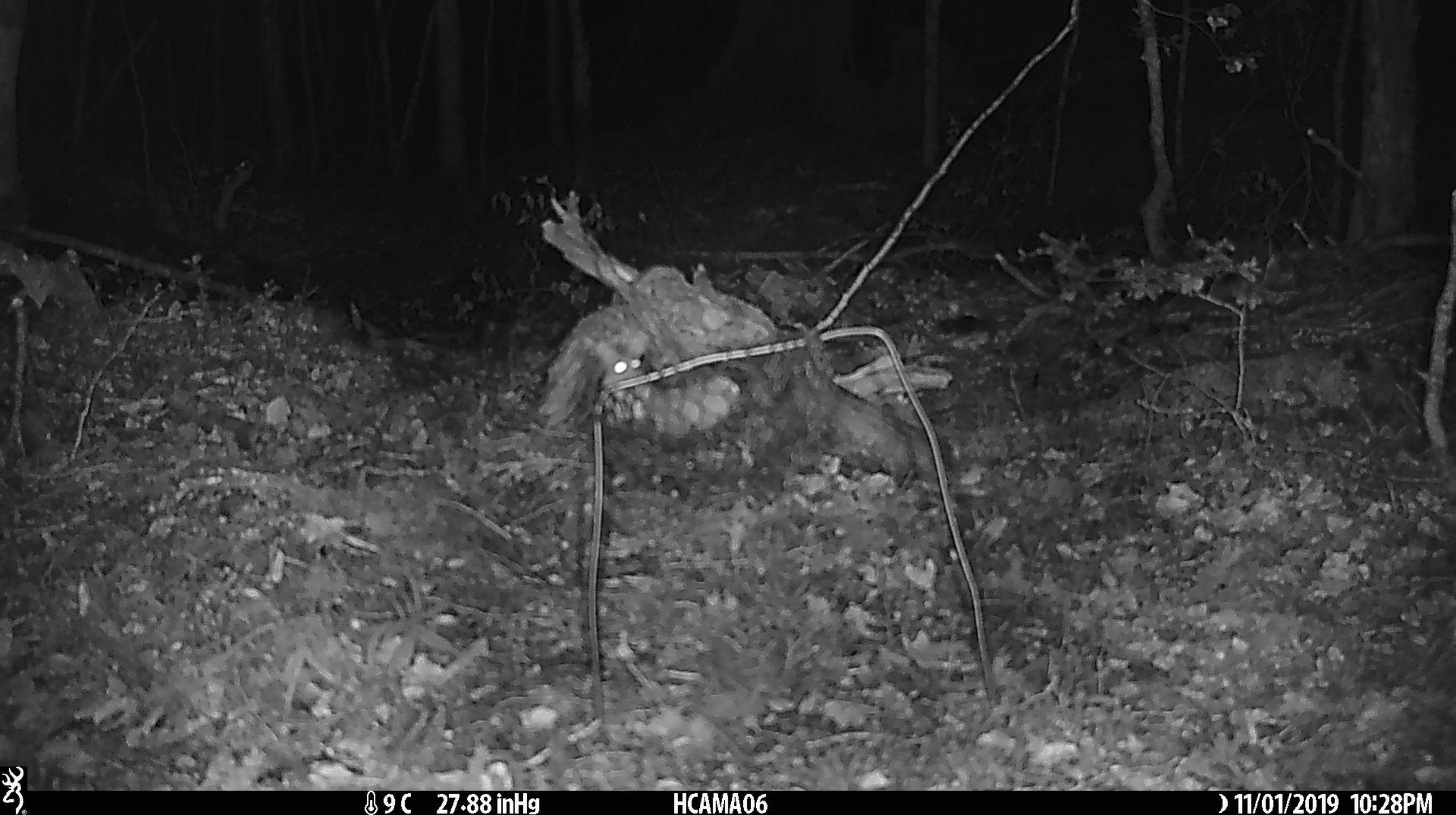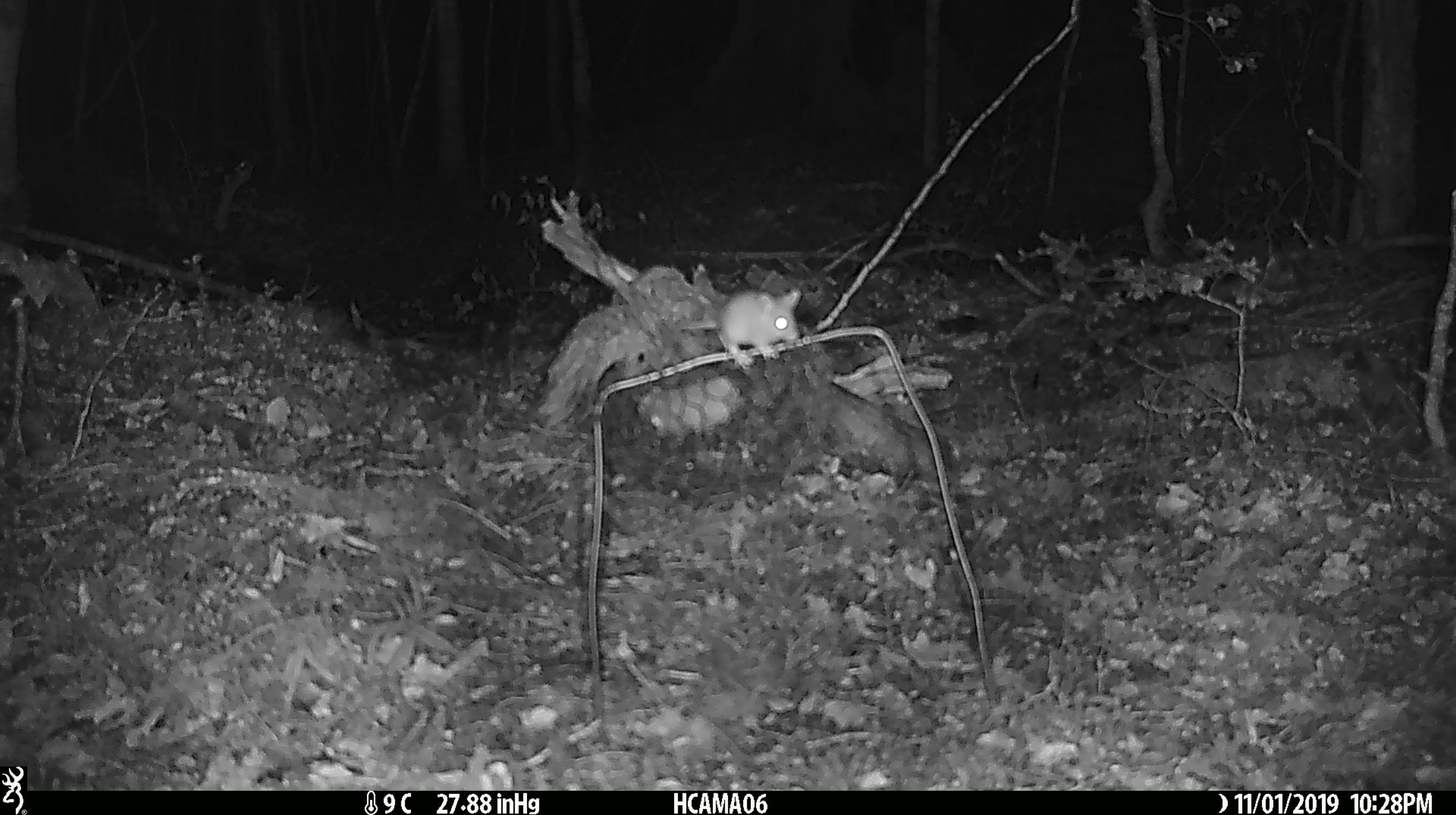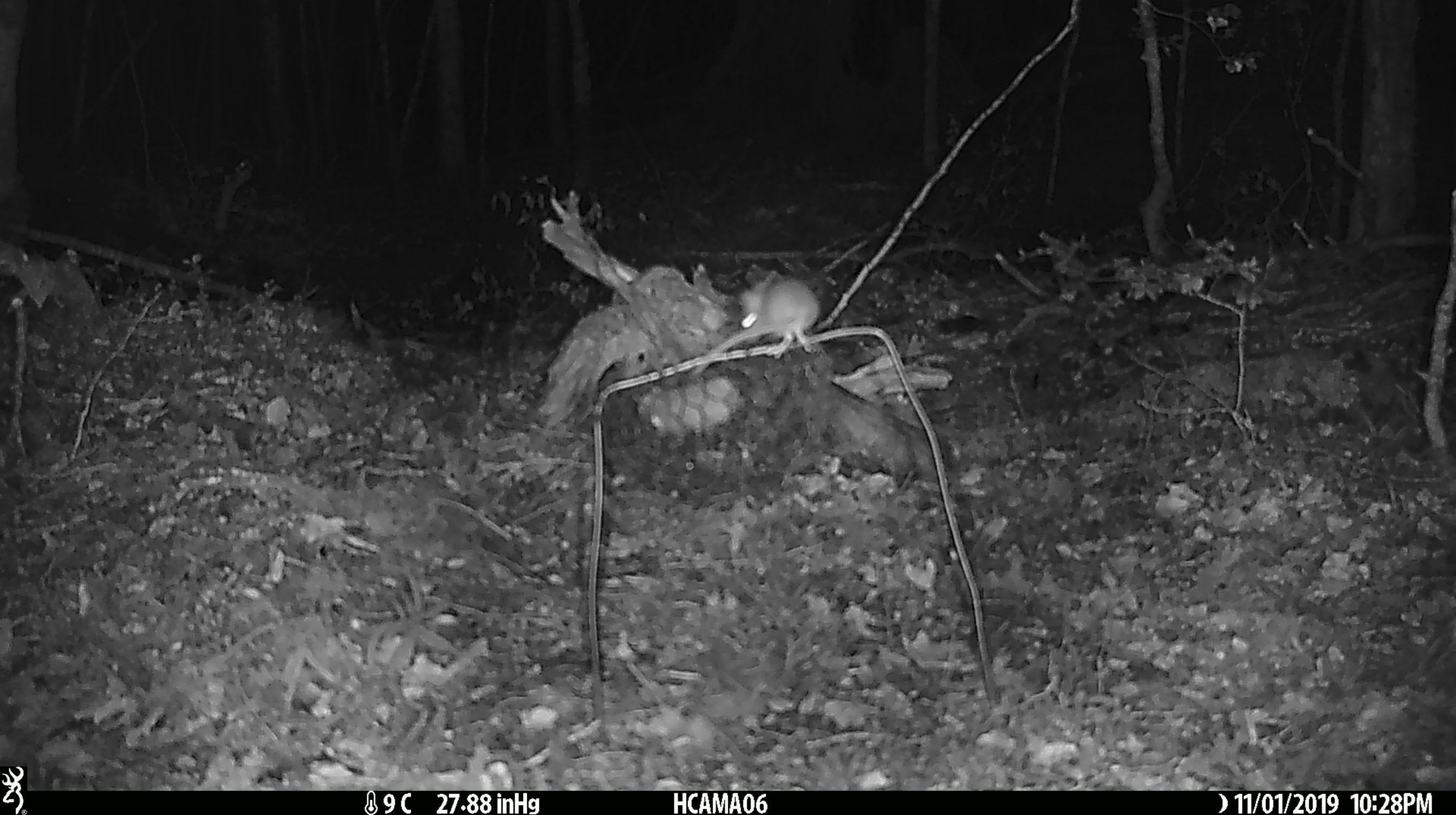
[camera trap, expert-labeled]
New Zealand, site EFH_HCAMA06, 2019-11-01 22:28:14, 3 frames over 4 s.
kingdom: Animalia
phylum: Chordata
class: Mammalia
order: Rodentia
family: Muridae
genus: Mus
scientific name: Mus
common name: mouse